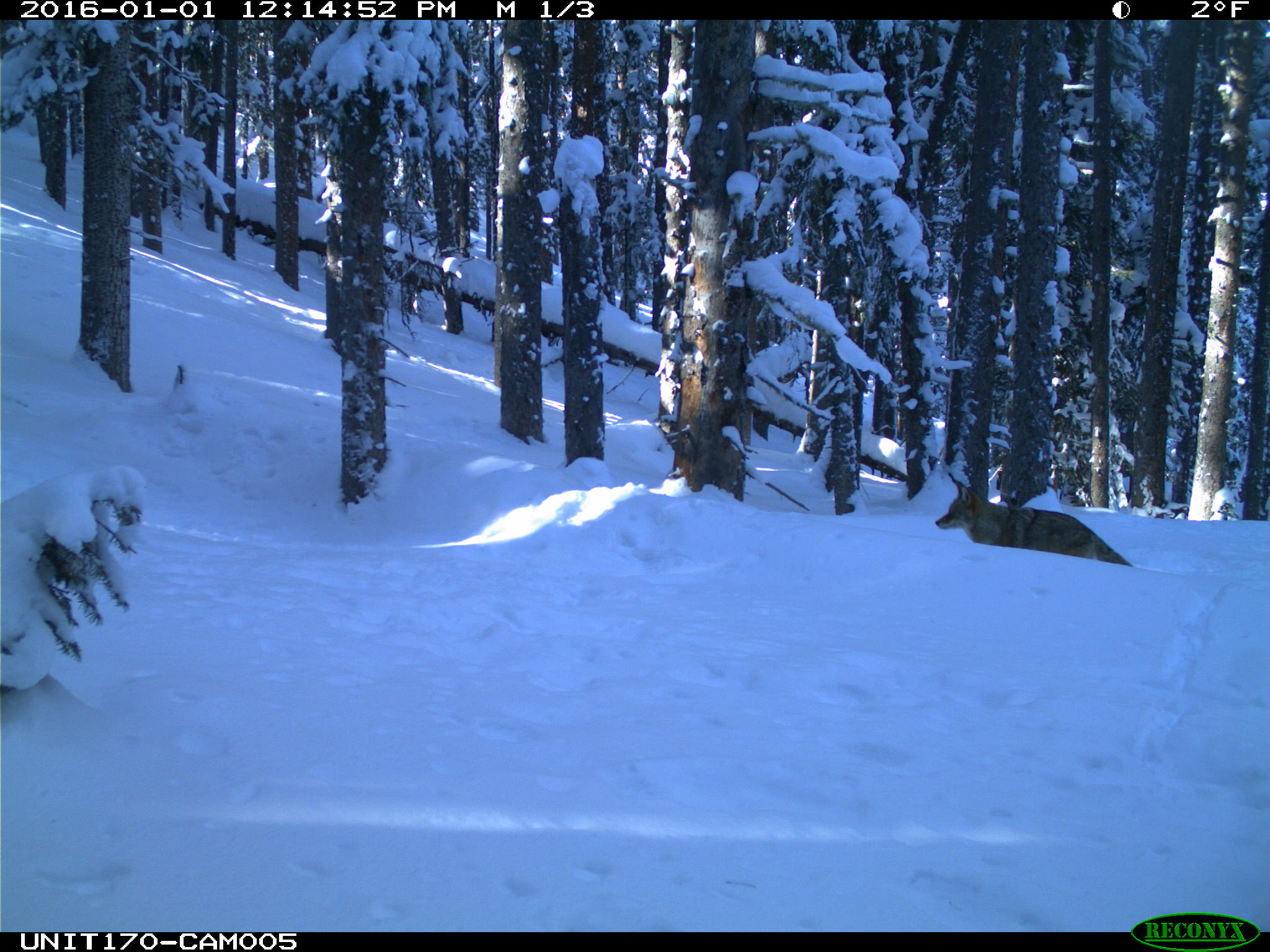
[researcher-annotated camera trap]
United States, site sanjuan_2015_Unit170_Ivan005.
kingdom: Animalia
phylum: Chordata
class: Mammalia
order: Carnivora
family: Canidae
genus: Canis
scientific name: Canis latrans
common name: coyote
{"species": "Canis latrans (coyote)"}